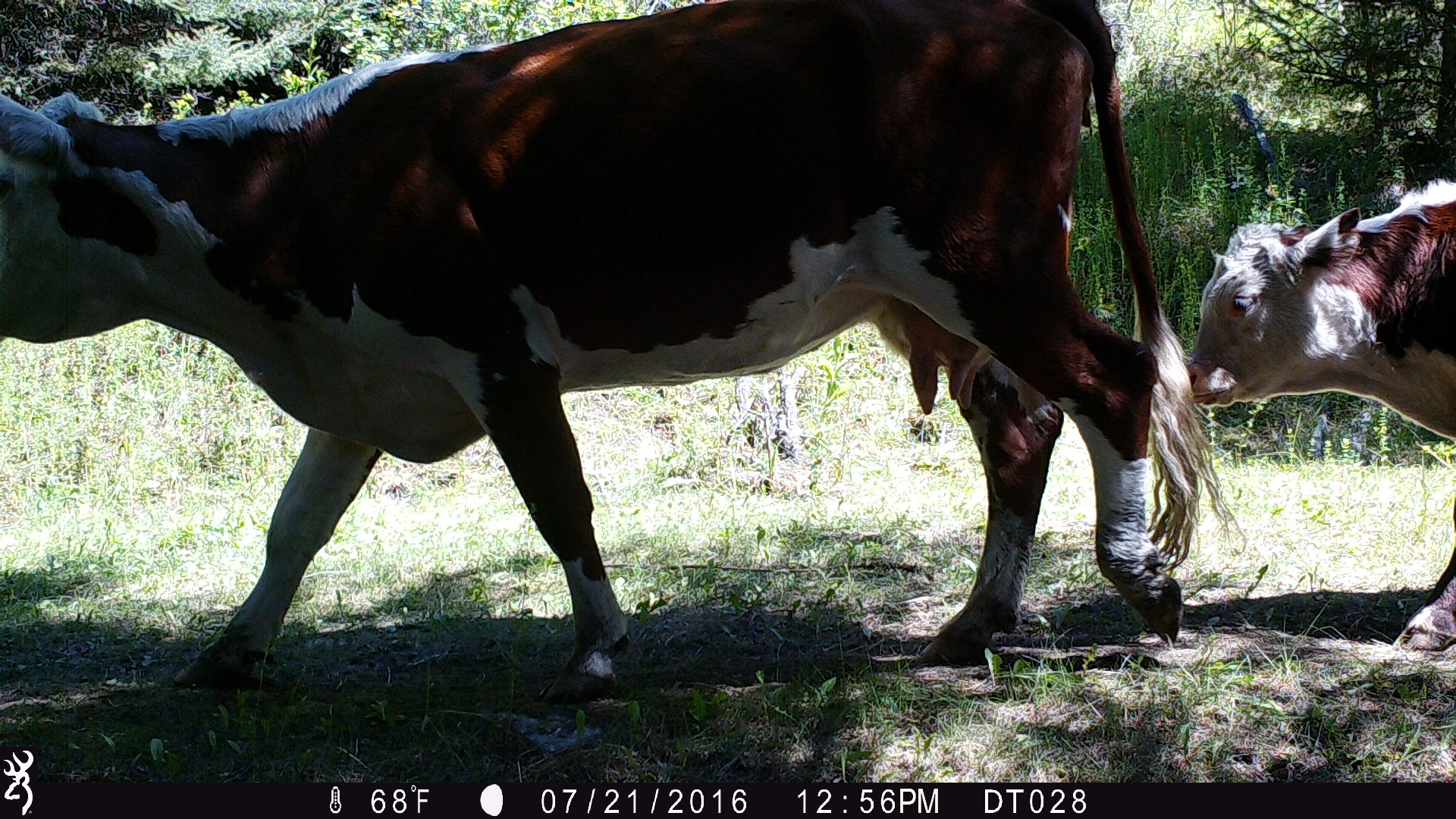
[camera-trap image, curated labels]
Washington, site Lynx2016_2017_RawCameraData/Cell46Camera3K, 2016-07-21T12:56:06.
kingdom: Animalia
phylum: Chordata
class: Mammalia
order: Artiodactyla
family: Bovidae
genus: Bos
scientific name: Bos taurus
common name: domestic cattle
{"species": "domestic cattle (Bos taurus)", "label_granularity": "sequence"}